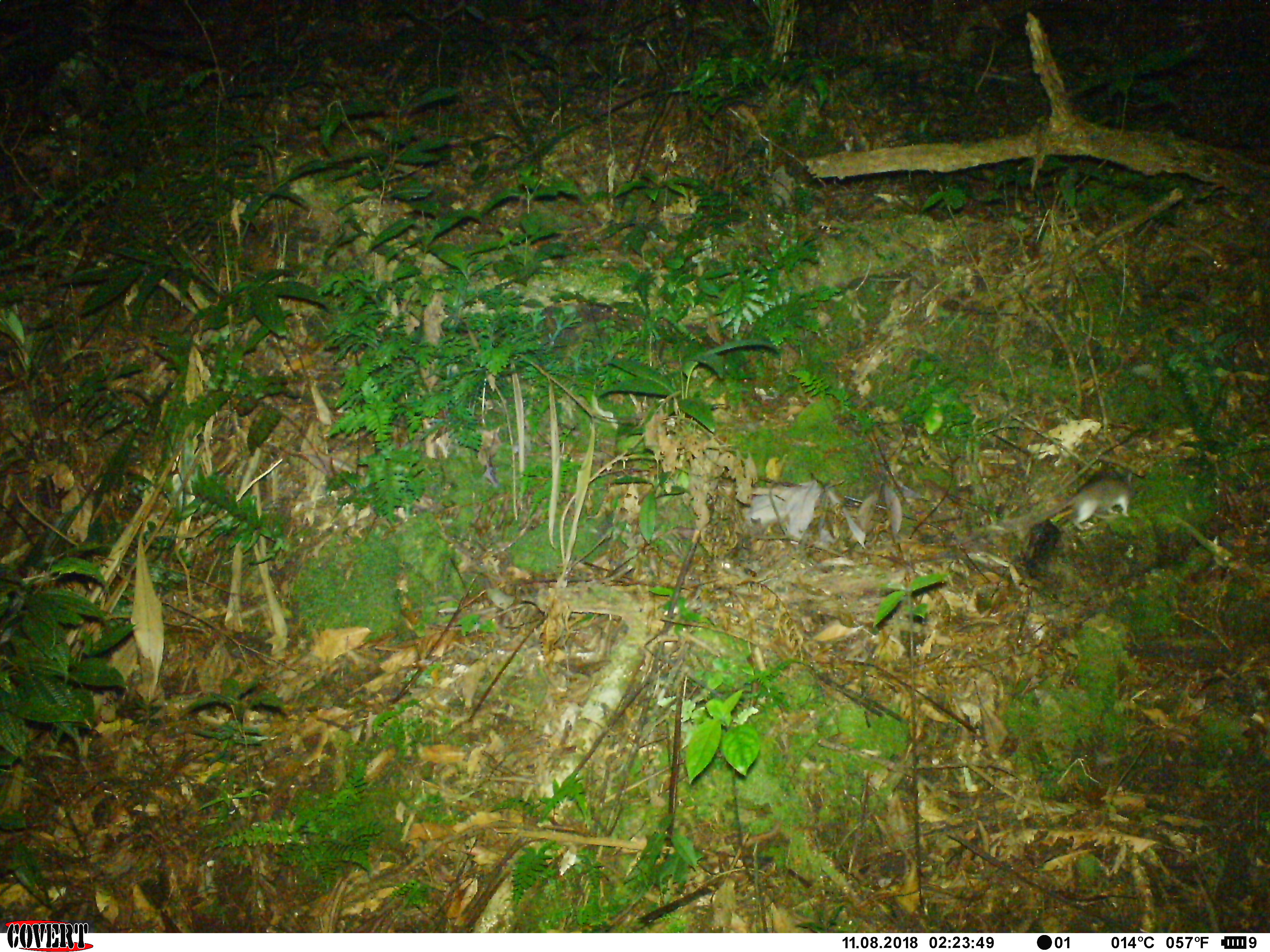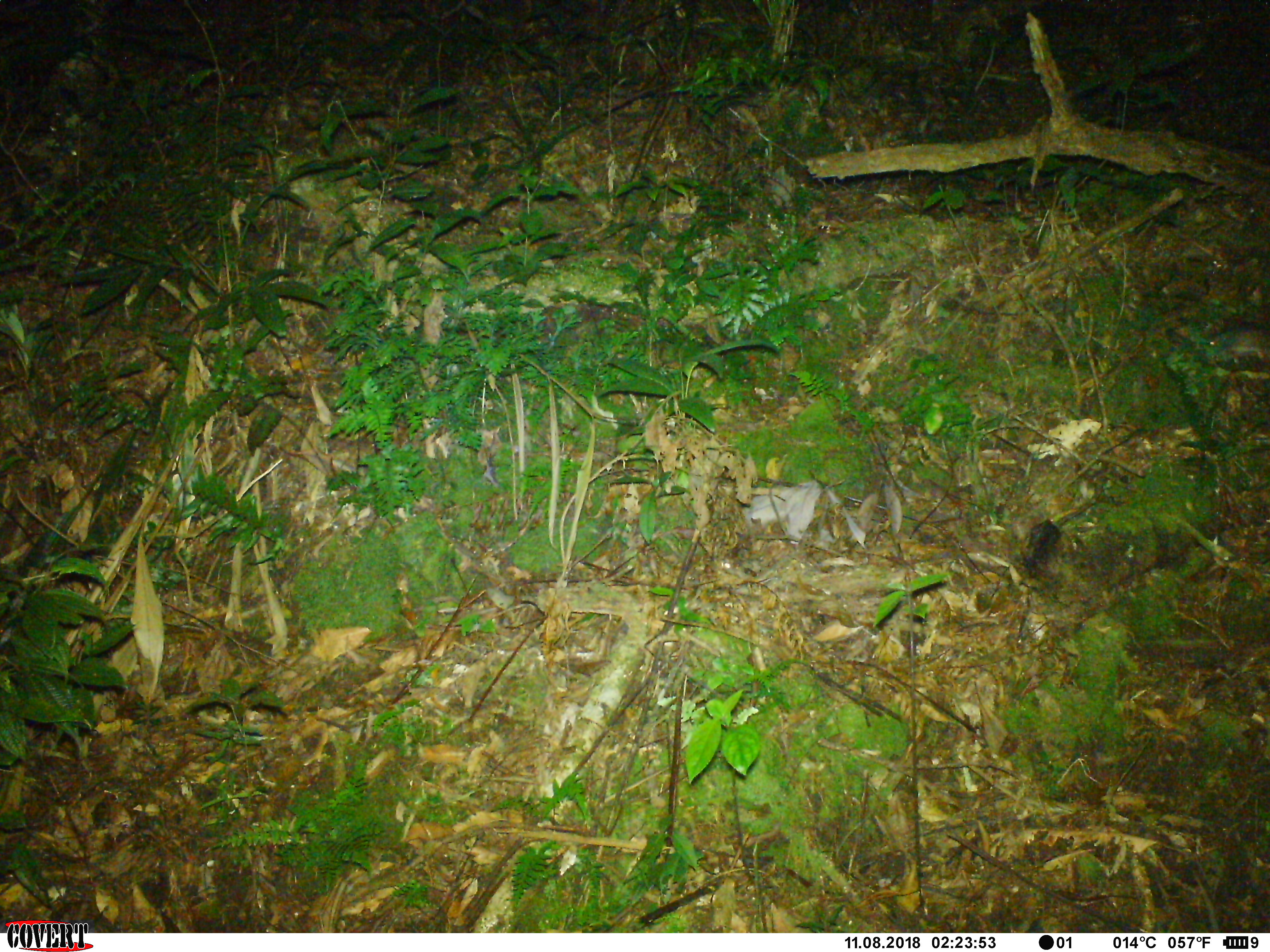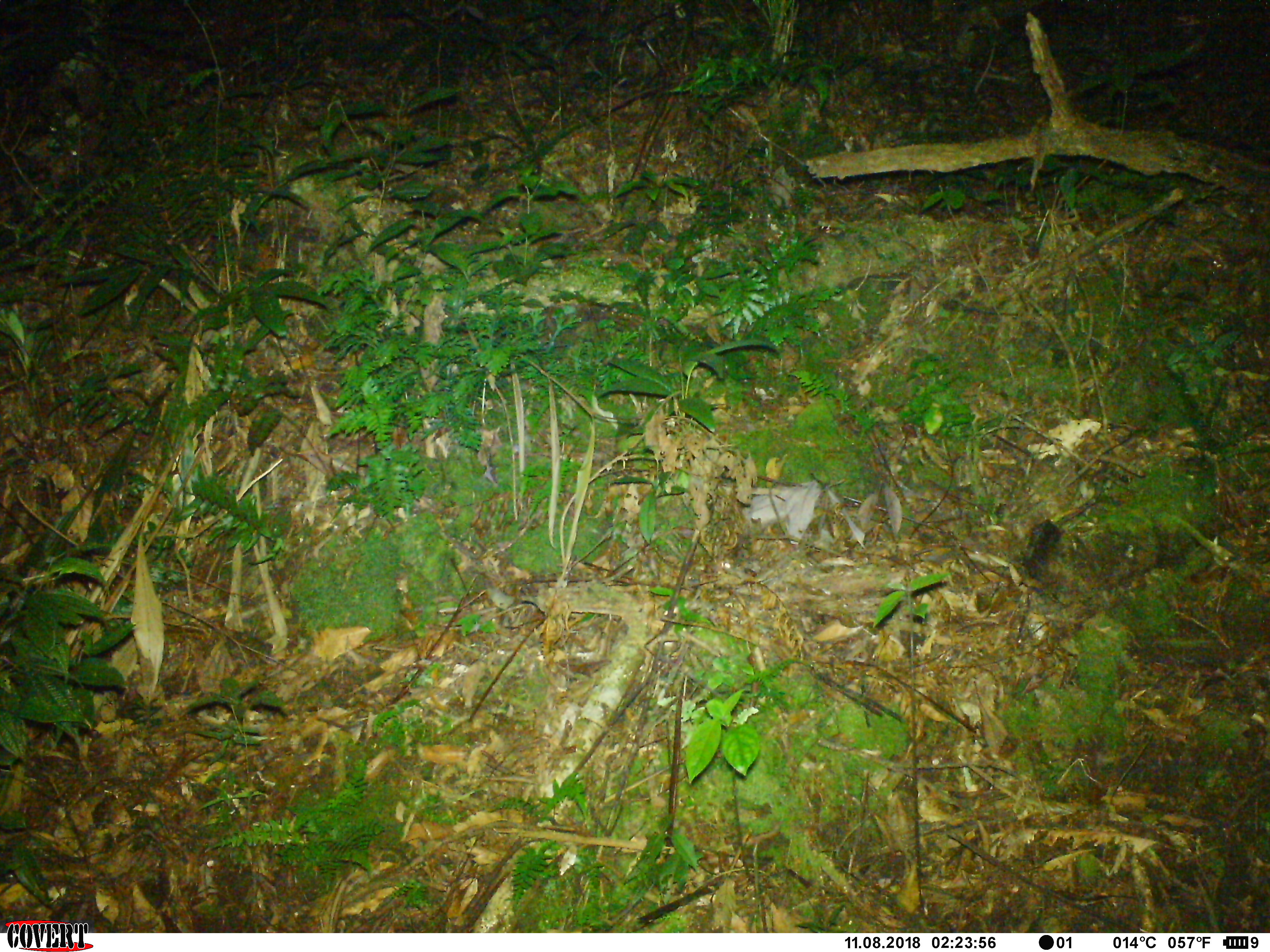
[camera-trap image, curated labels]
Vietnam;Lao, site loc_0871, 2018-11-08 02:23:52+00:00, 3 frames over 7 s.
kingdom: Animalia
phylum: Chordata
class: Mammalia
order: Rodentia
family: Muridae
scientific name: Muridae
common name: old-world mice and rats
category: unidentified murid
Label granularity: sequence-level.